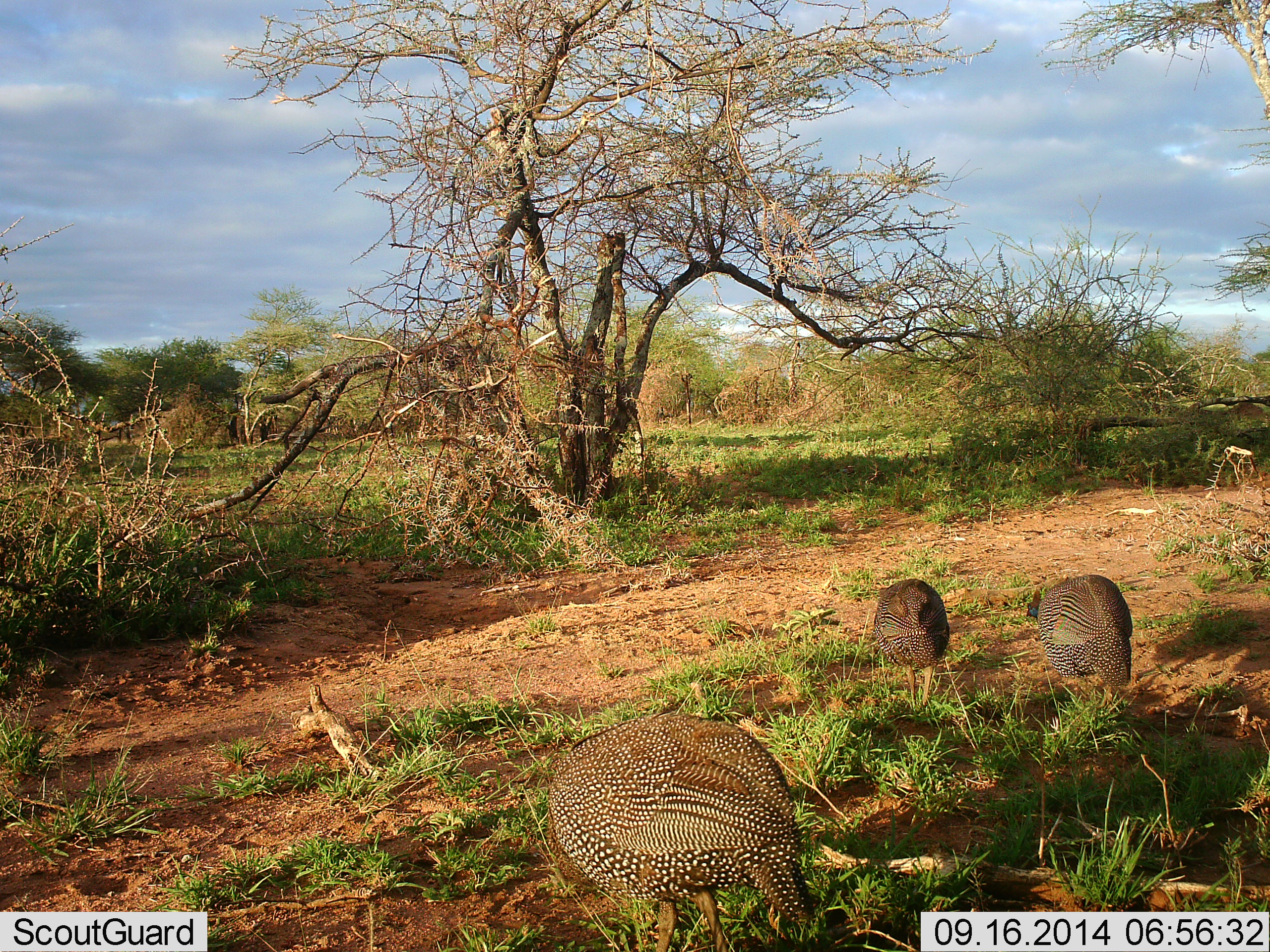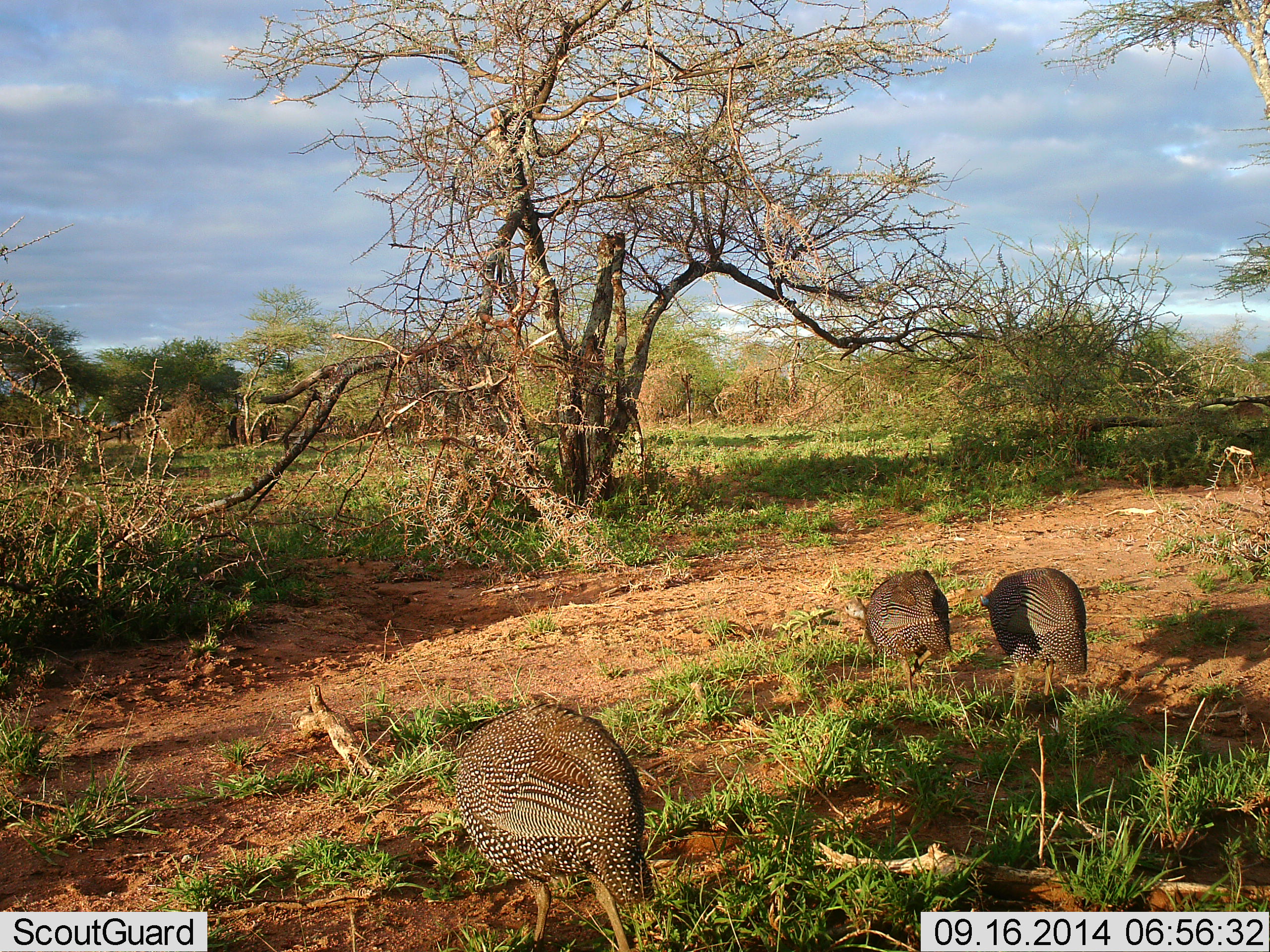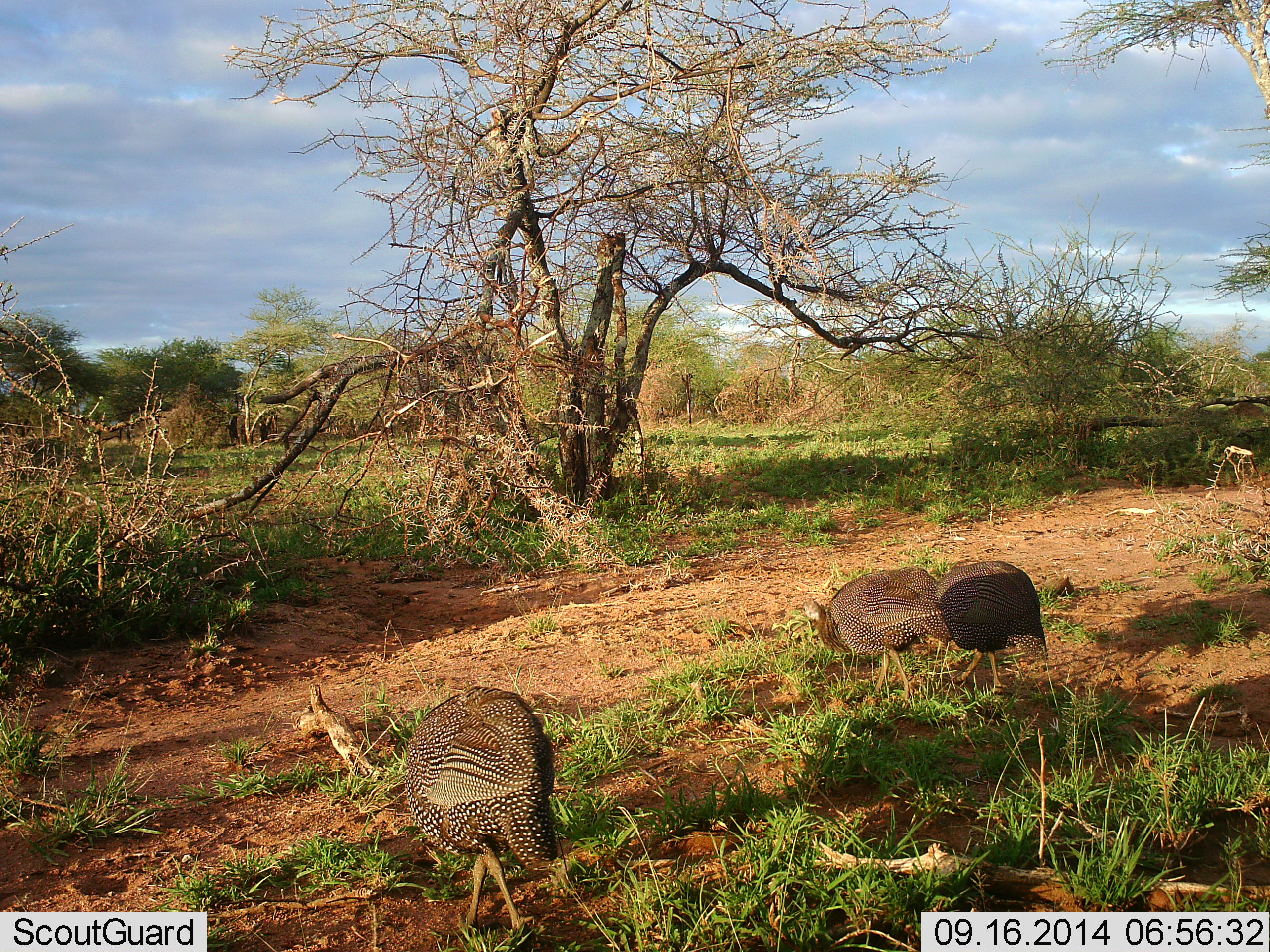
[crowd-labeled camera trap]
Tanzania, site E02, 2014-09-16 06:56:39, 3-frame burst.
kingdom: Animalia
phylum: Chordata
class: Aves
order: Galliformes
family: Numididae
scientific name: Numididae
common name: guinea fowl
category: guineafowl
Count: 3.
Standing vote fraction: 0%.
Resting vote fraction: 0%.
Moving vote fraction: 90%.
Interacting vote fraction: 0%.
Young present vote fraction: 0%.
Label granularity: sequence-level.